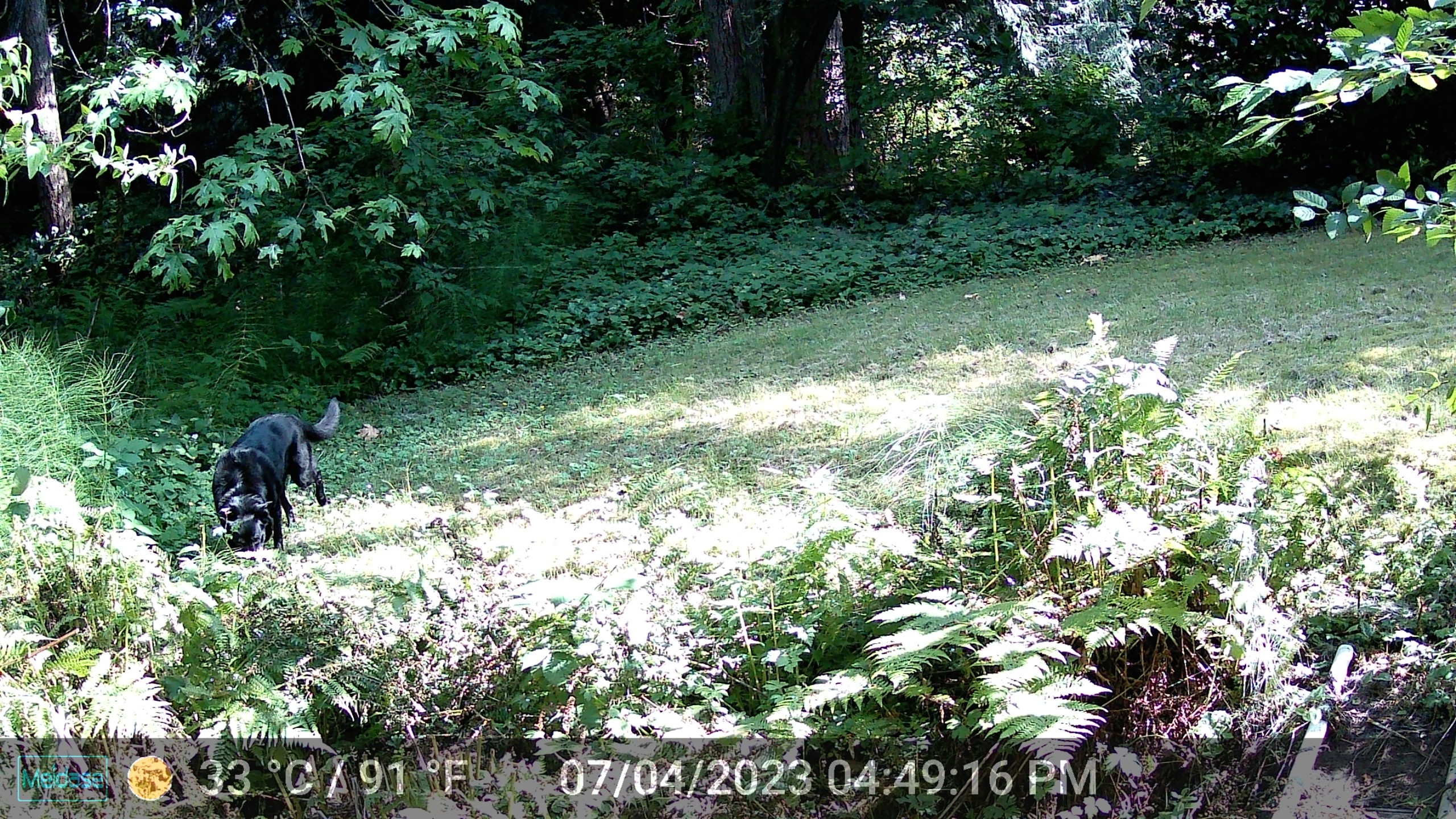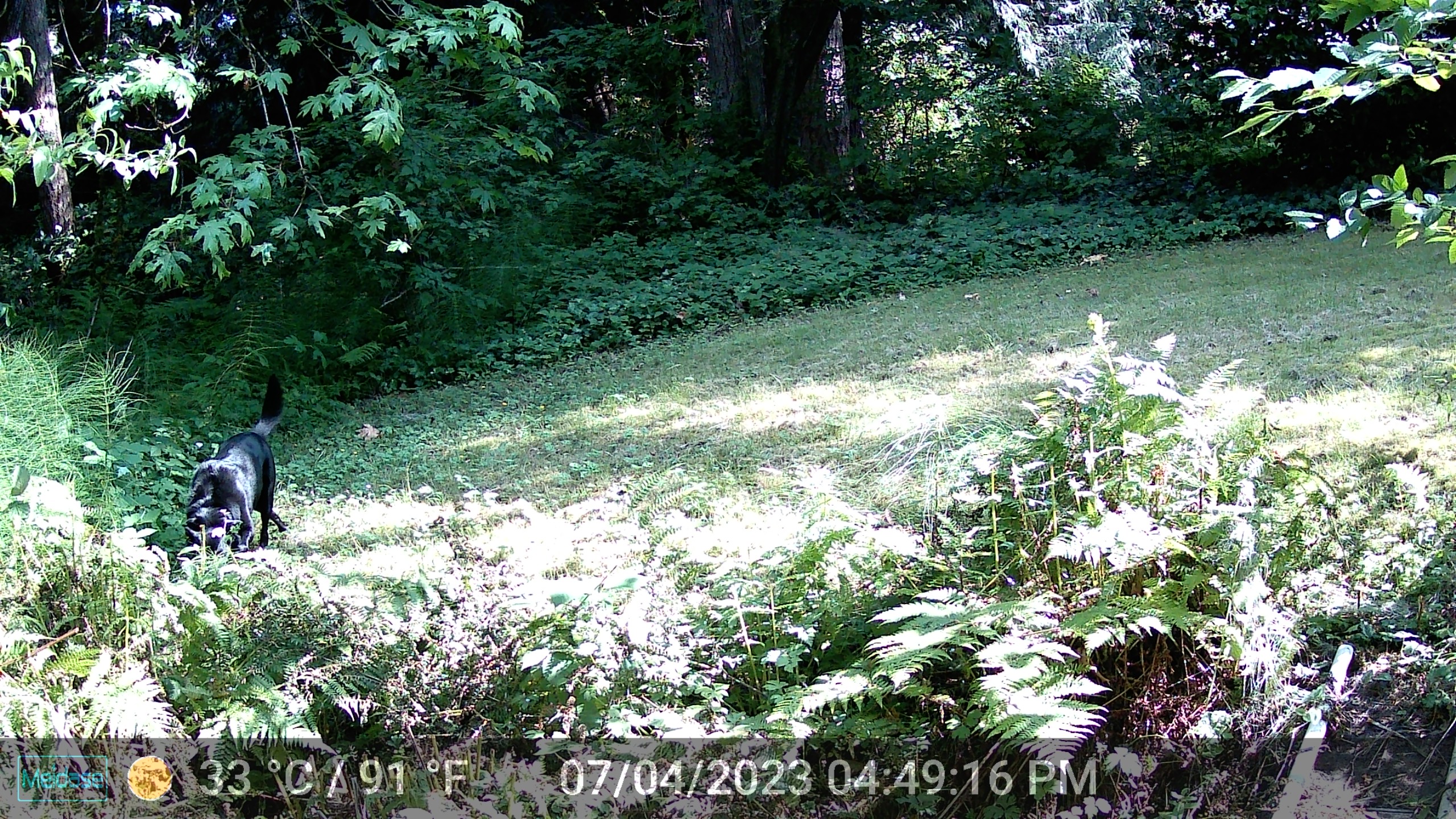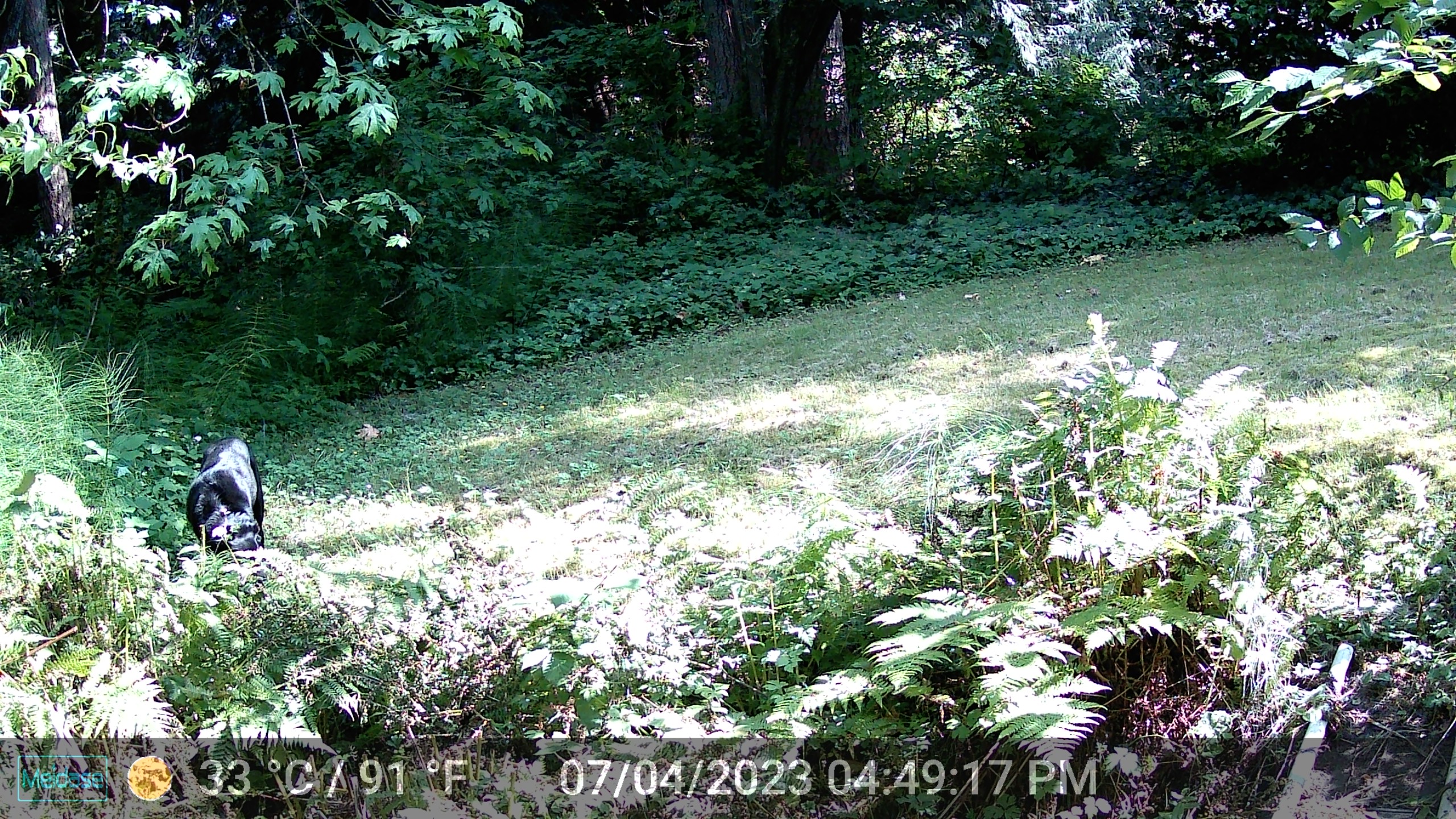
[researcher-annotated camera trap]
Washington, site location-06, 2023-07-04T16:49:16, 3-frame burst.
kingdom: Animalia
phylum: Chordata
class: Mammalia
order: Carnivora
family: Canidae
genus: Canis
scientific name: Canis familiaris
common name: domestic dog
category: dog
Dog (domestic dog) (Canis familiaris).